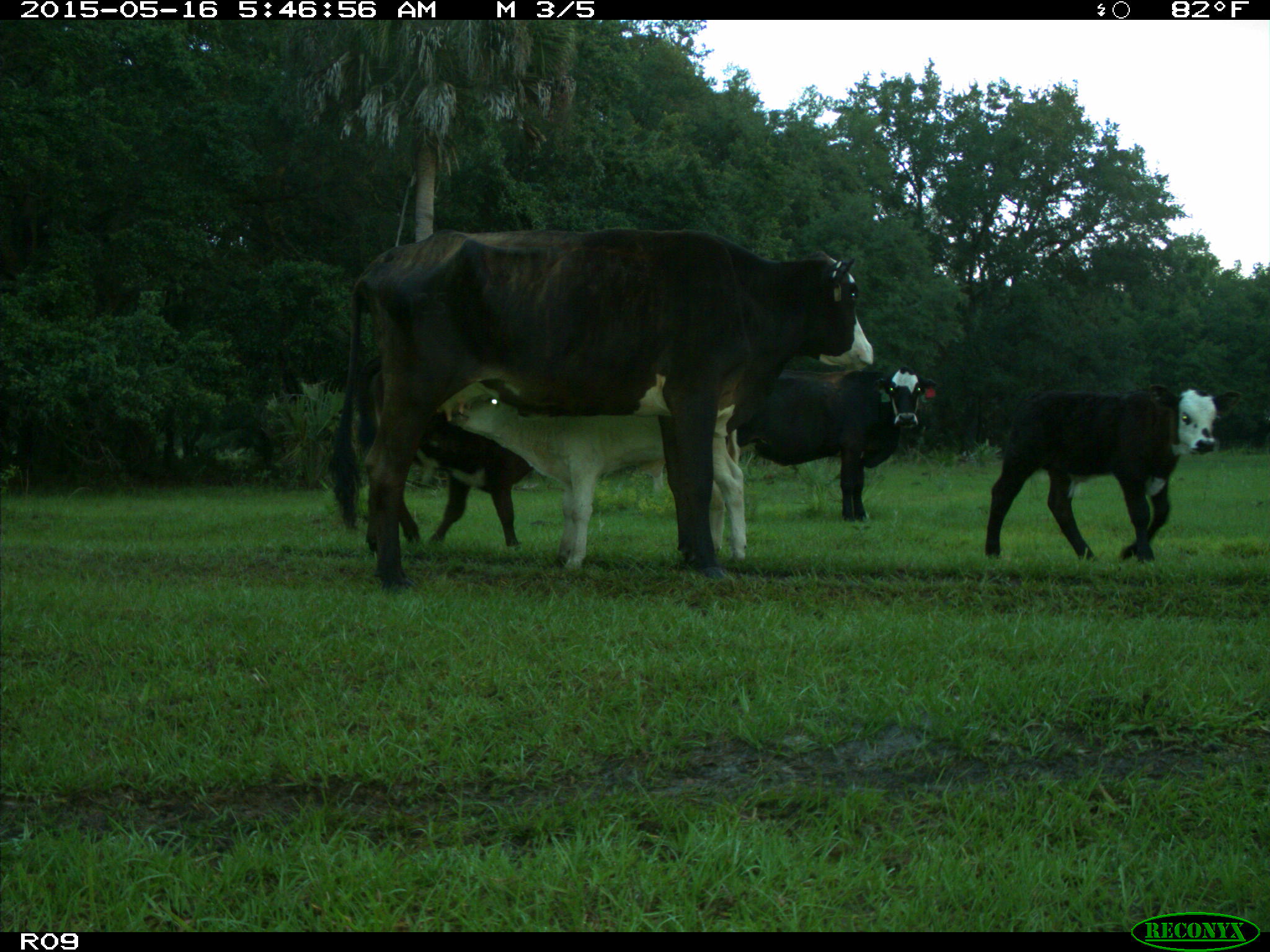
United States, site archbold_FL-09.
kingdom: Animalia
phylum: Chordata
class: Mammalia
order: Artiodactyla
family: Bovidae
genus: Bos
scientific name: Bos taurus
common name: domestic cow